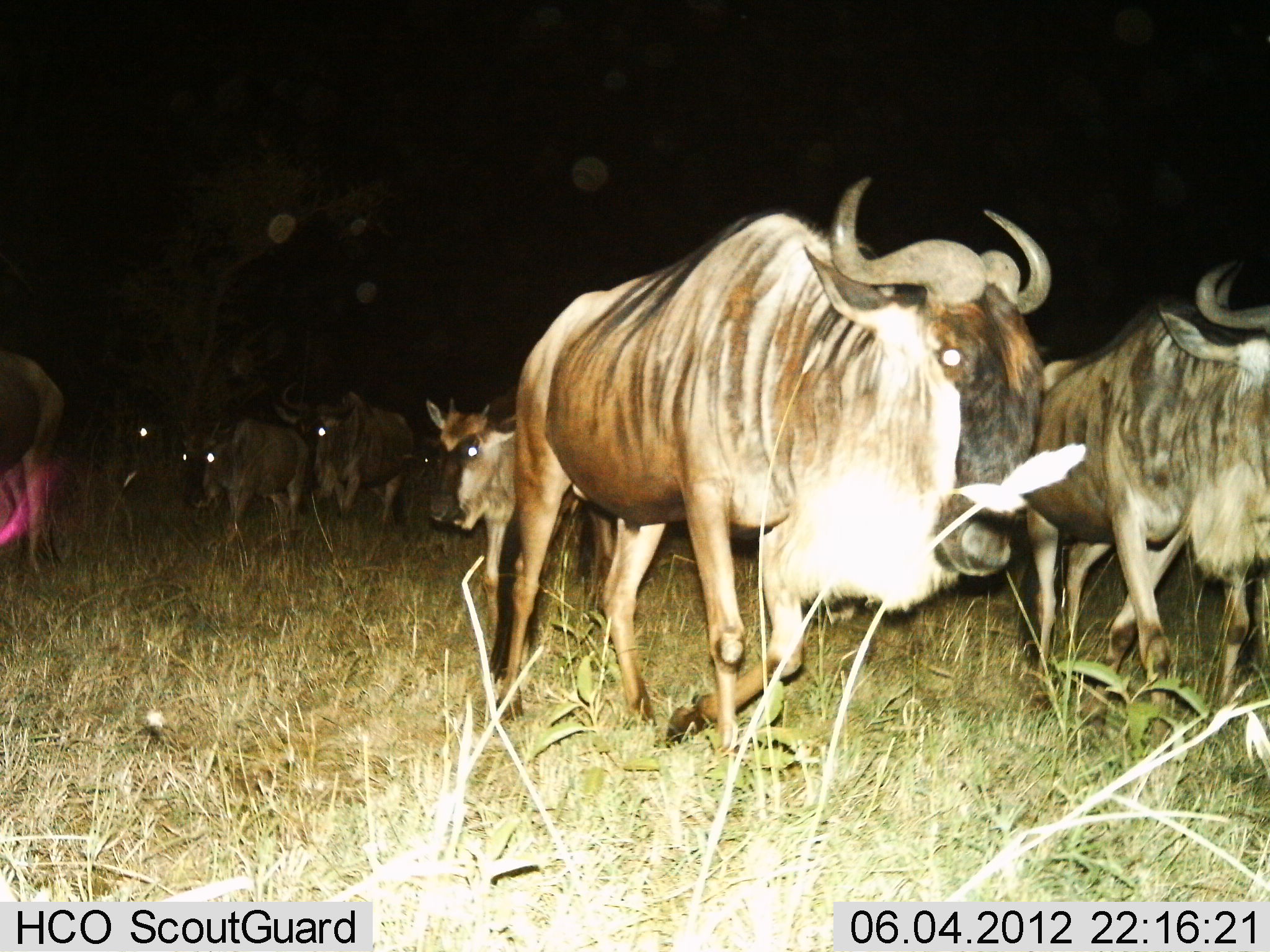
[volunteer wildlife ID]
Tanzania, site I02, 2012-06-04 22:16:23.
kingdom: Animalia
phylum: Chordata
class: Mammalia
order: Artiodactyla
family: Bovidae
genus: Connochaetes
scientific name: Connochaetes taurinus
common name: blue wildebeest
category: wildebeest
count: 8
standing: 50%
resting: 0%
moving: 60%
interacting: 0%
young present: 0%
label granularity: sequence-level